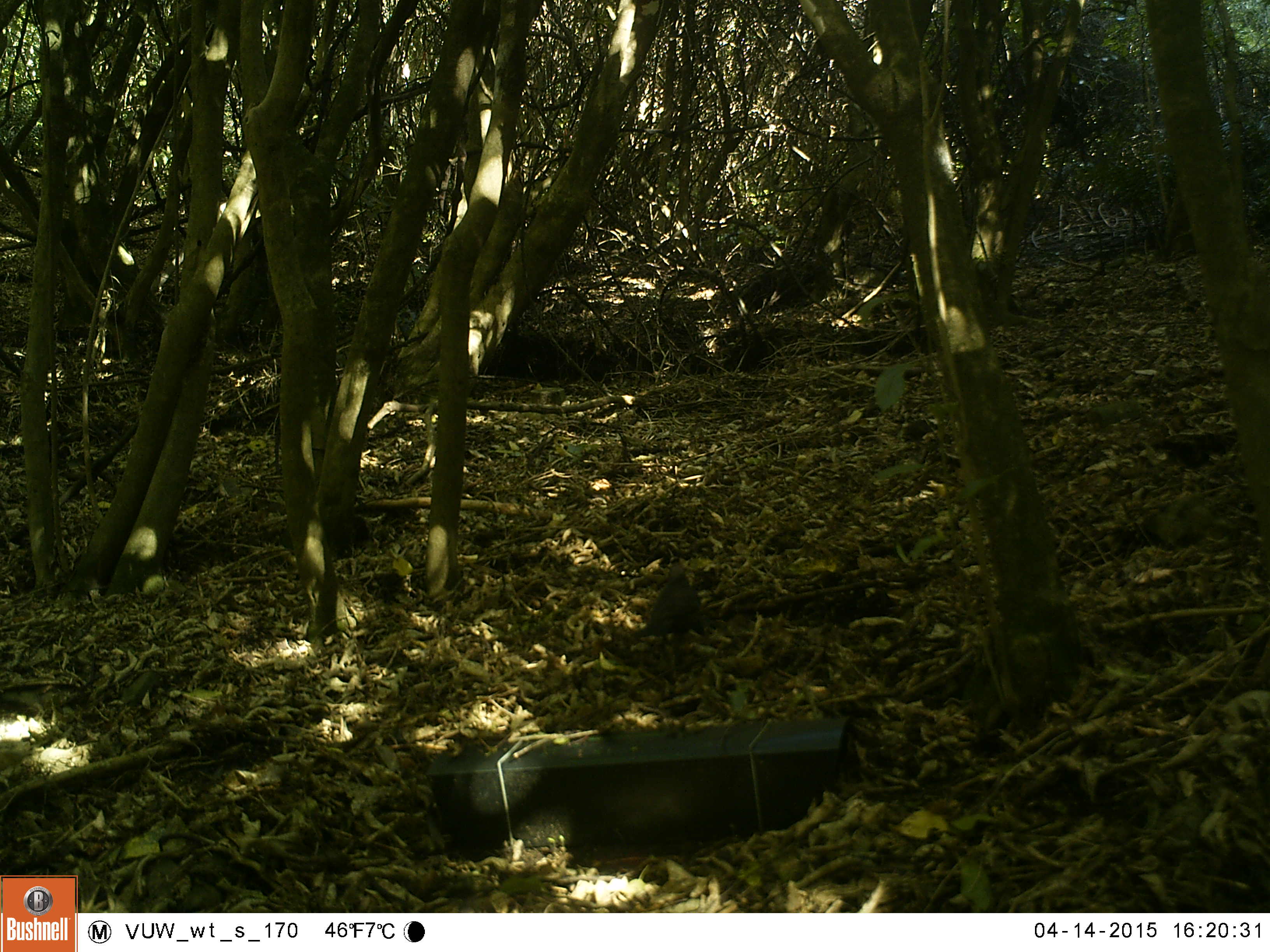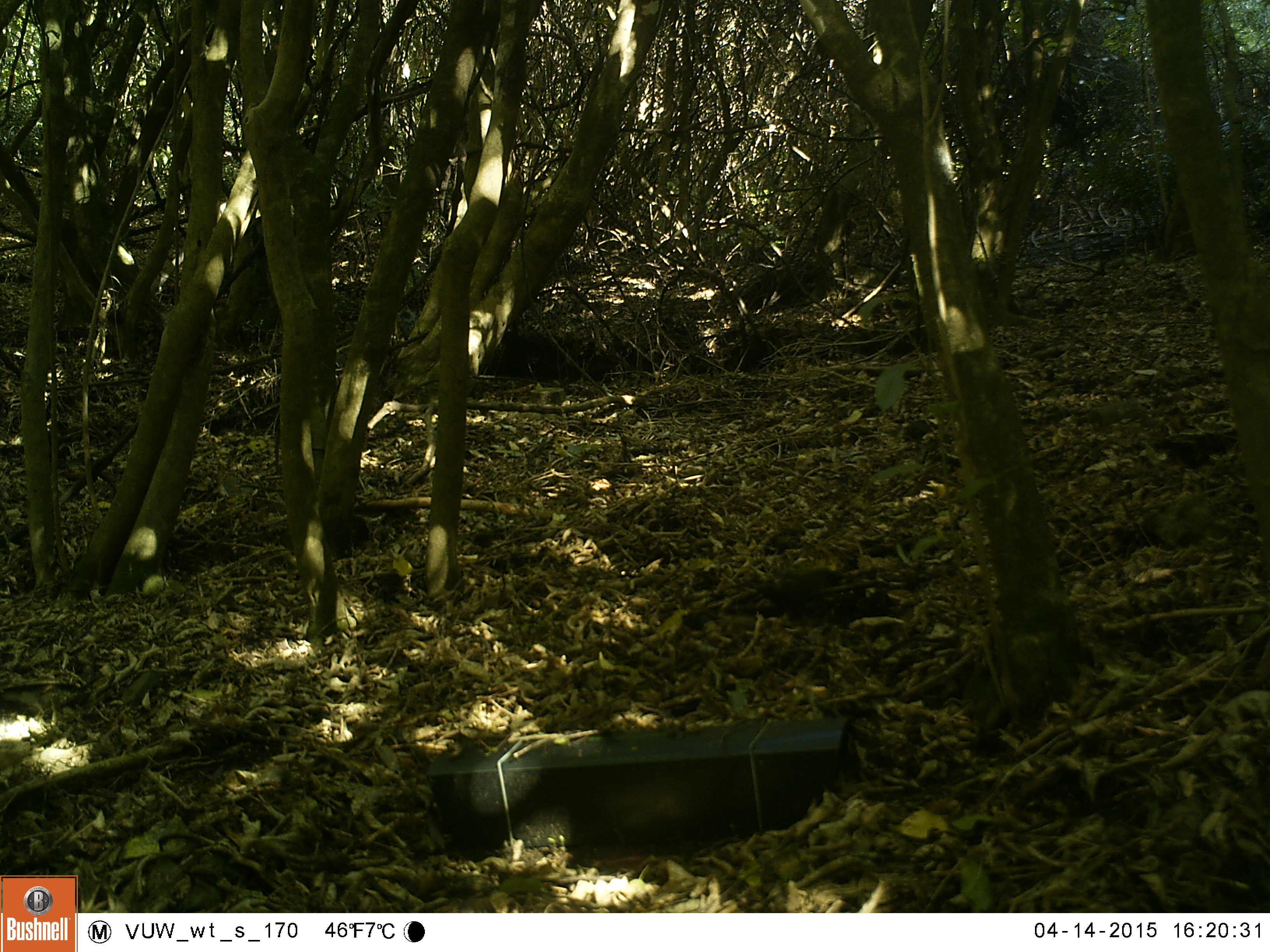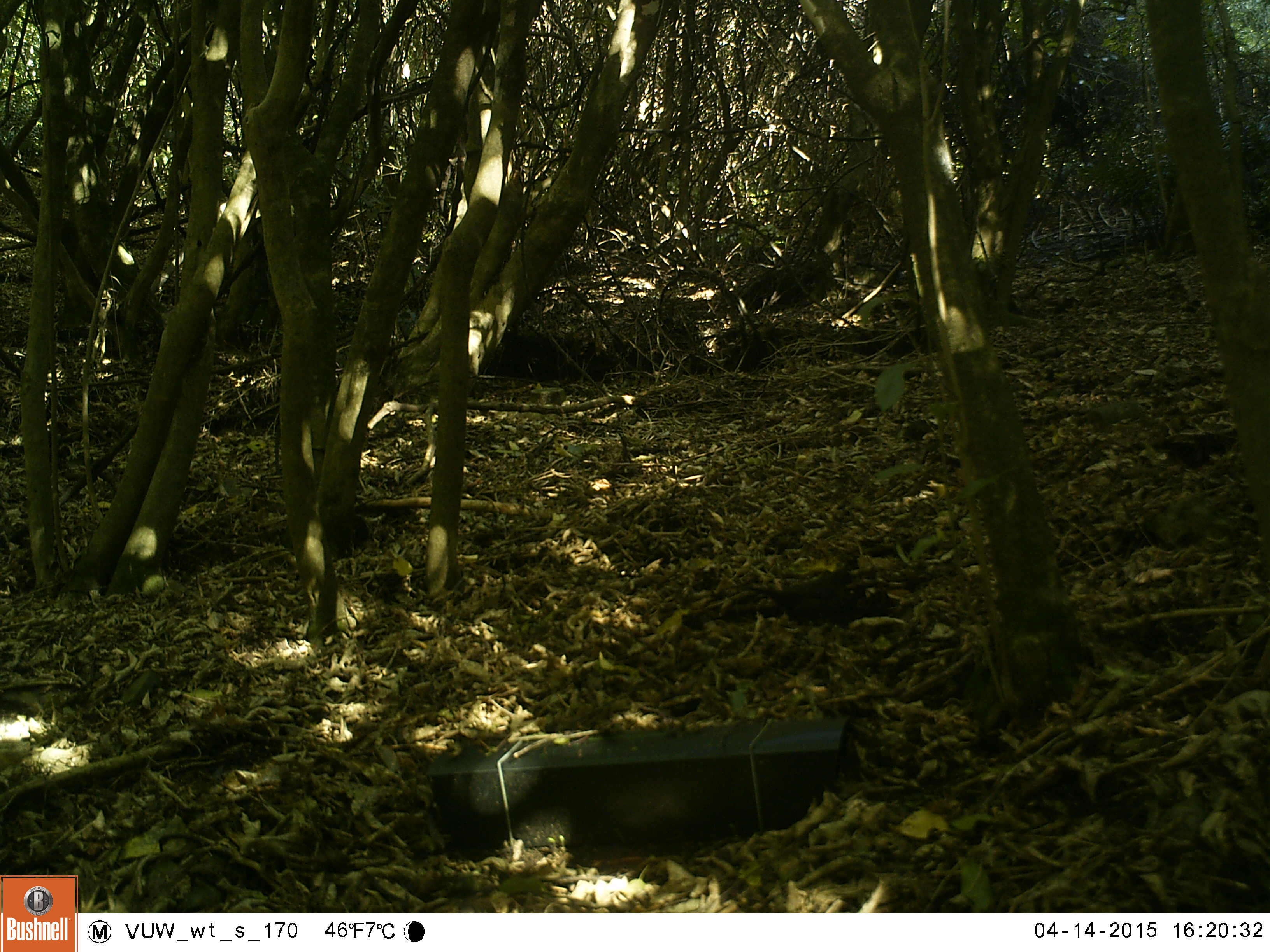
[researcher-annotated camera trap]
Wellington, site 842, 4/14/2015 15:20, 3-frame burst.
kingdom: Animalia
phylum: Chordata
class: Aves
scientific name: Aves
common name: bird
Bird (Aves).